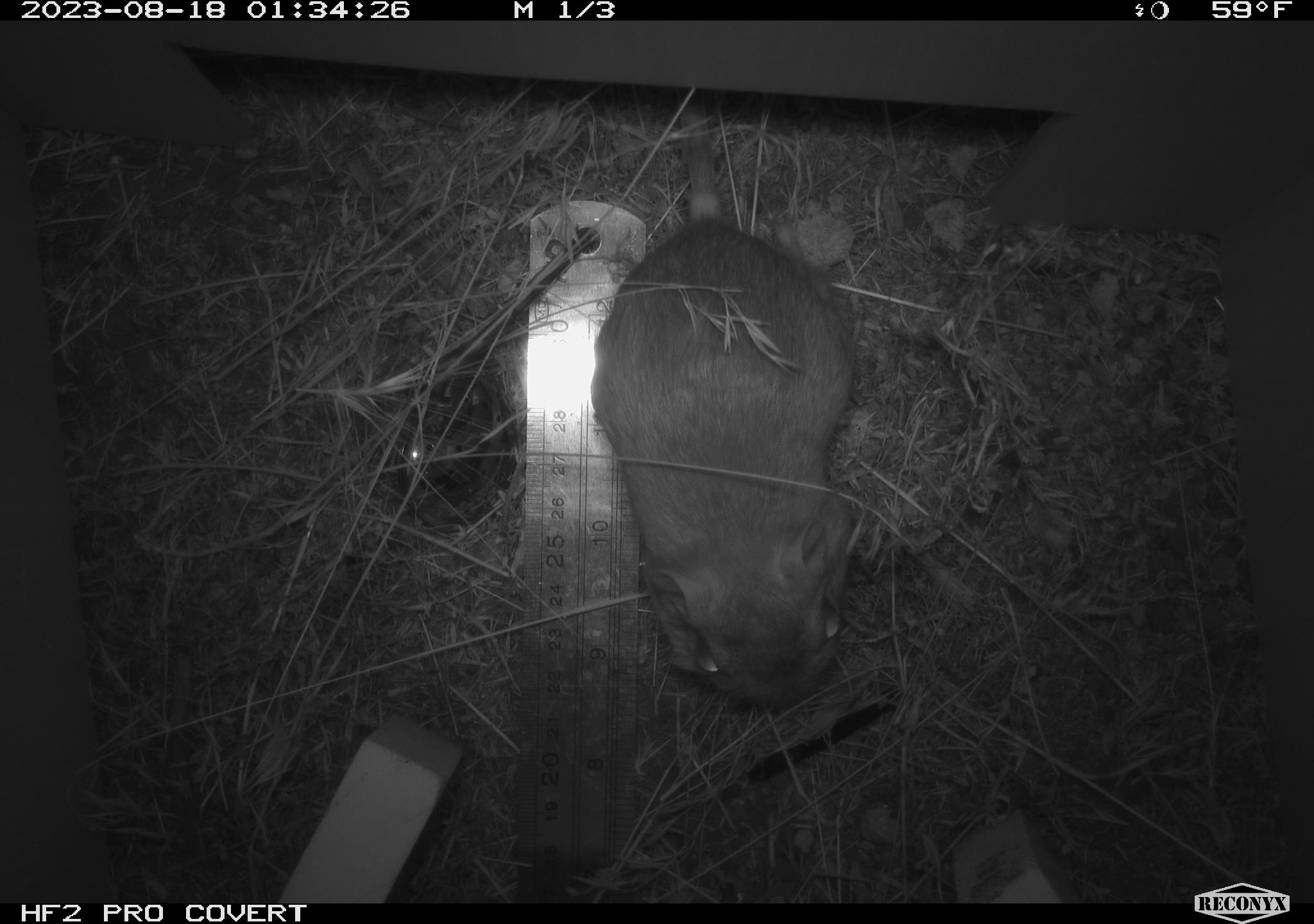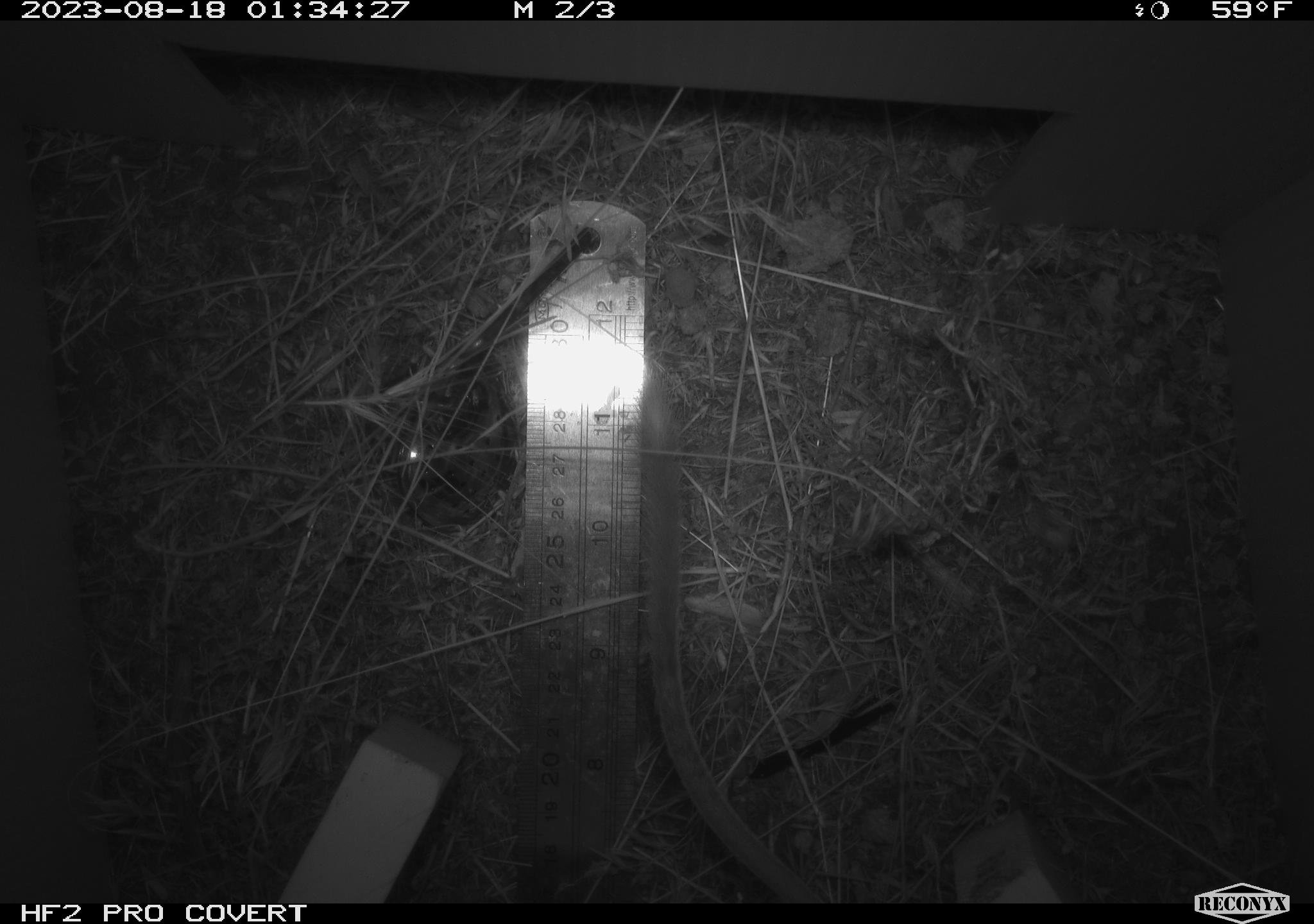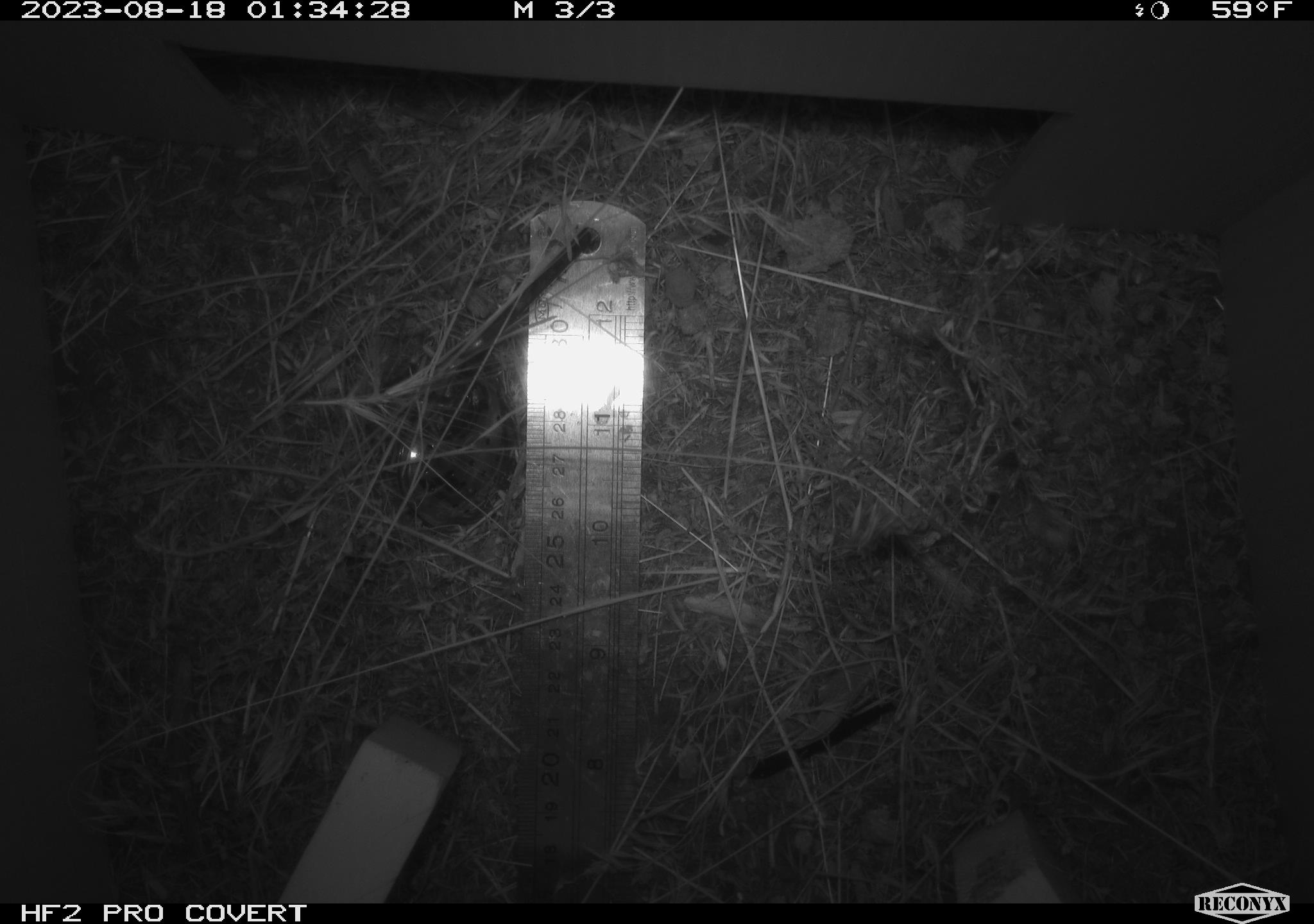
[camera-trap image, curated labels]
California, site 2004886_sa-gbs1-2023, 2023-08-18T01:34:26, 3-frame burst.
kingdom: Animalia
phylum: Chordata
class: Mammalia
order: Rodentia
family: Heteromyidae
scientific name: Heteromyidae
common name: kangaroo rats and pocket mice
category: heteromyidae family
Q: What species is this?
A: Heteromyidae family (kangaroo rats and pocket mice) (Heteromyidae).